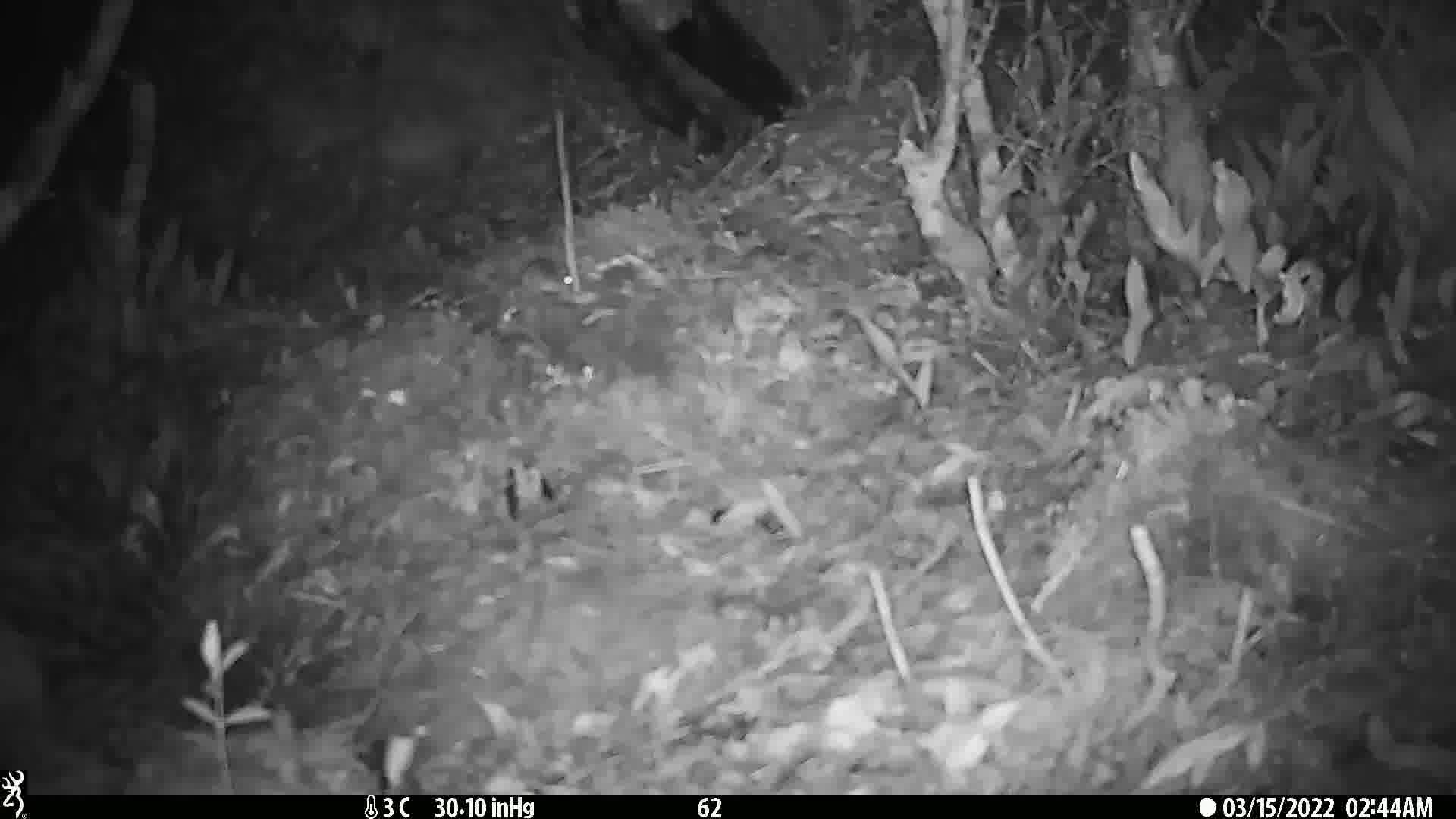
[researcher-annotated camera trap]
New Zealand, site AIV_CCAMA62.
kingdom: Animalia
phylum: Chordata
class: Mammalia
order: Rodentia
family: Muridae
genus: Mus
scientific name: Mus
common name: mouse